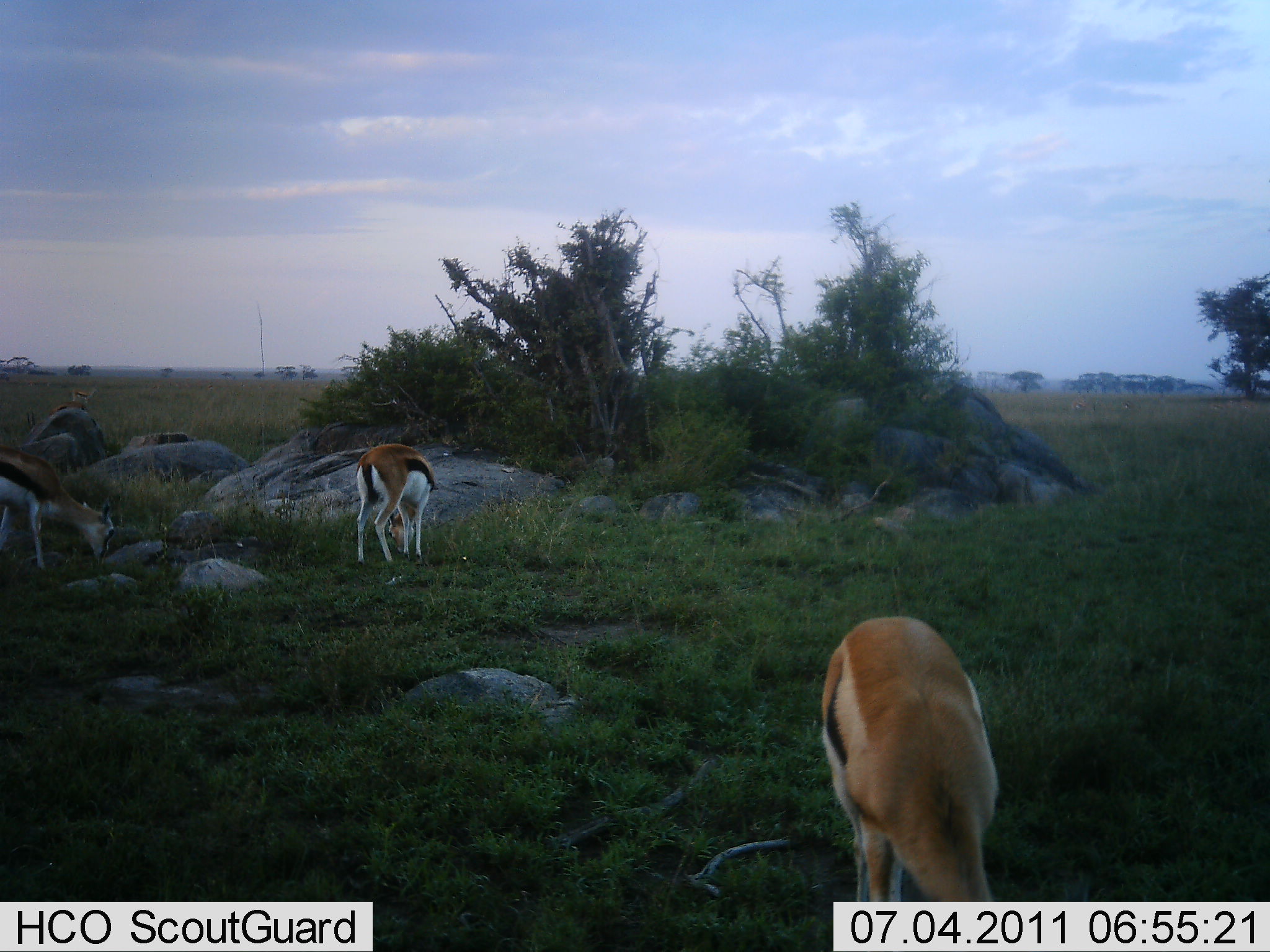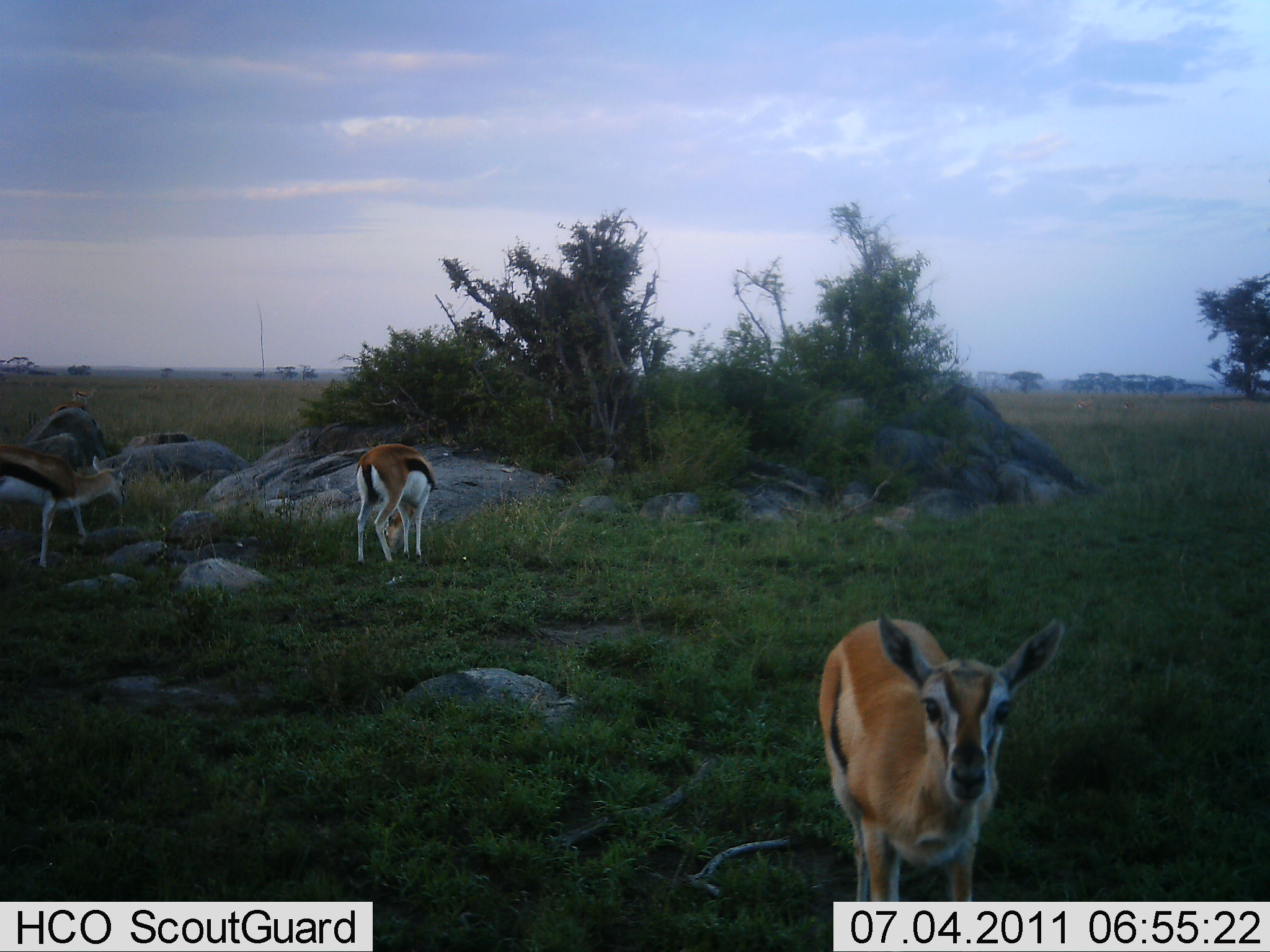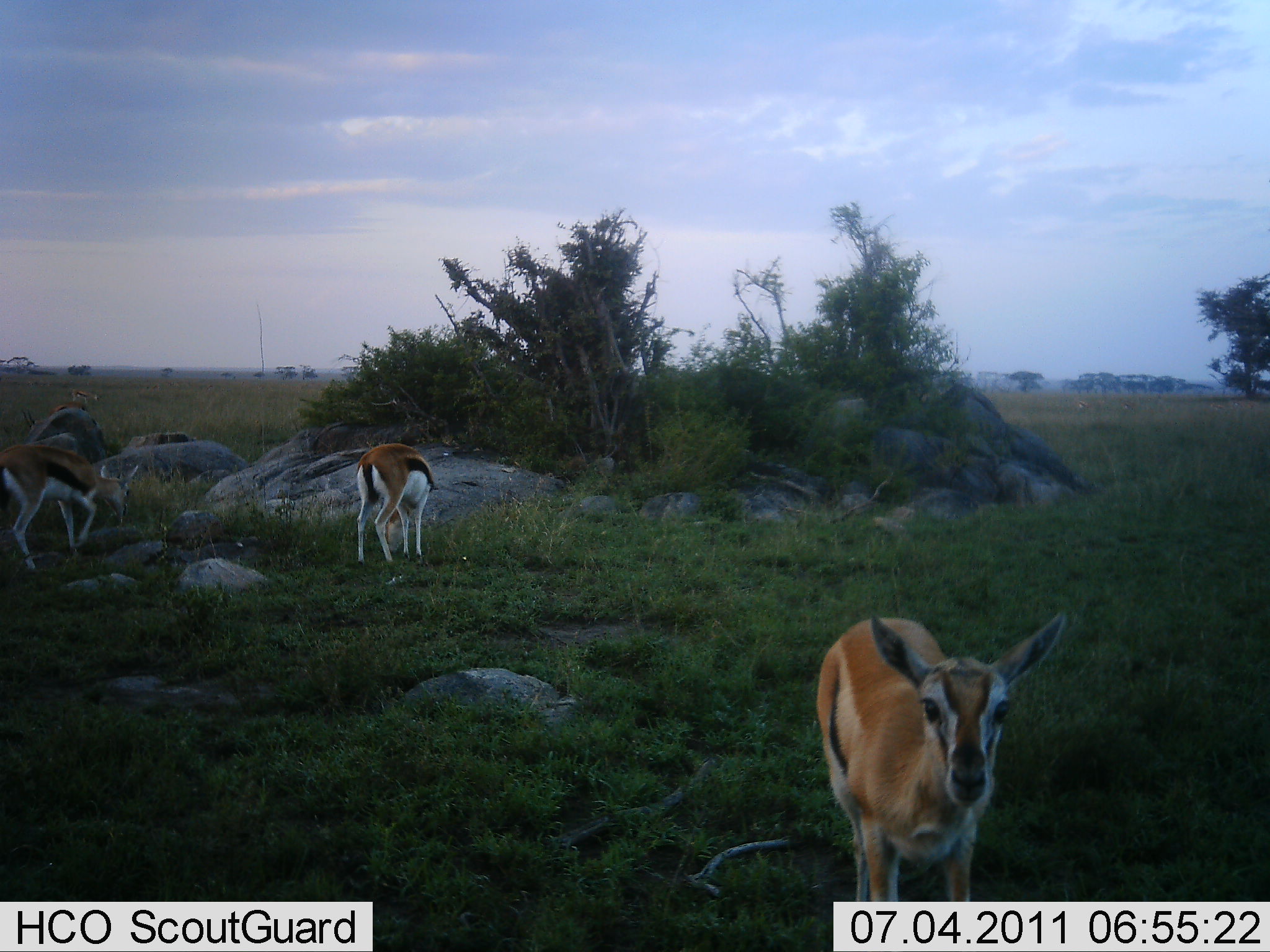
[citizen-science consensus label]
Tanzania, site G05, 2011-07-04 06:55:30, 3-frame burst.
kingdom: Animalia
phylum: Chordata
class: Mammalia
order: Artiodactyla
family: Bovidae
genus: Eudorcas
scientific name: Eudorcas thomsonii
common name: thomson's gazelle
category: gazellethomsons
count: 3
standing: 50%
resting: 0%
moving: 25%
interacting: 0%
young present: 0%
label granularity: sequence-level